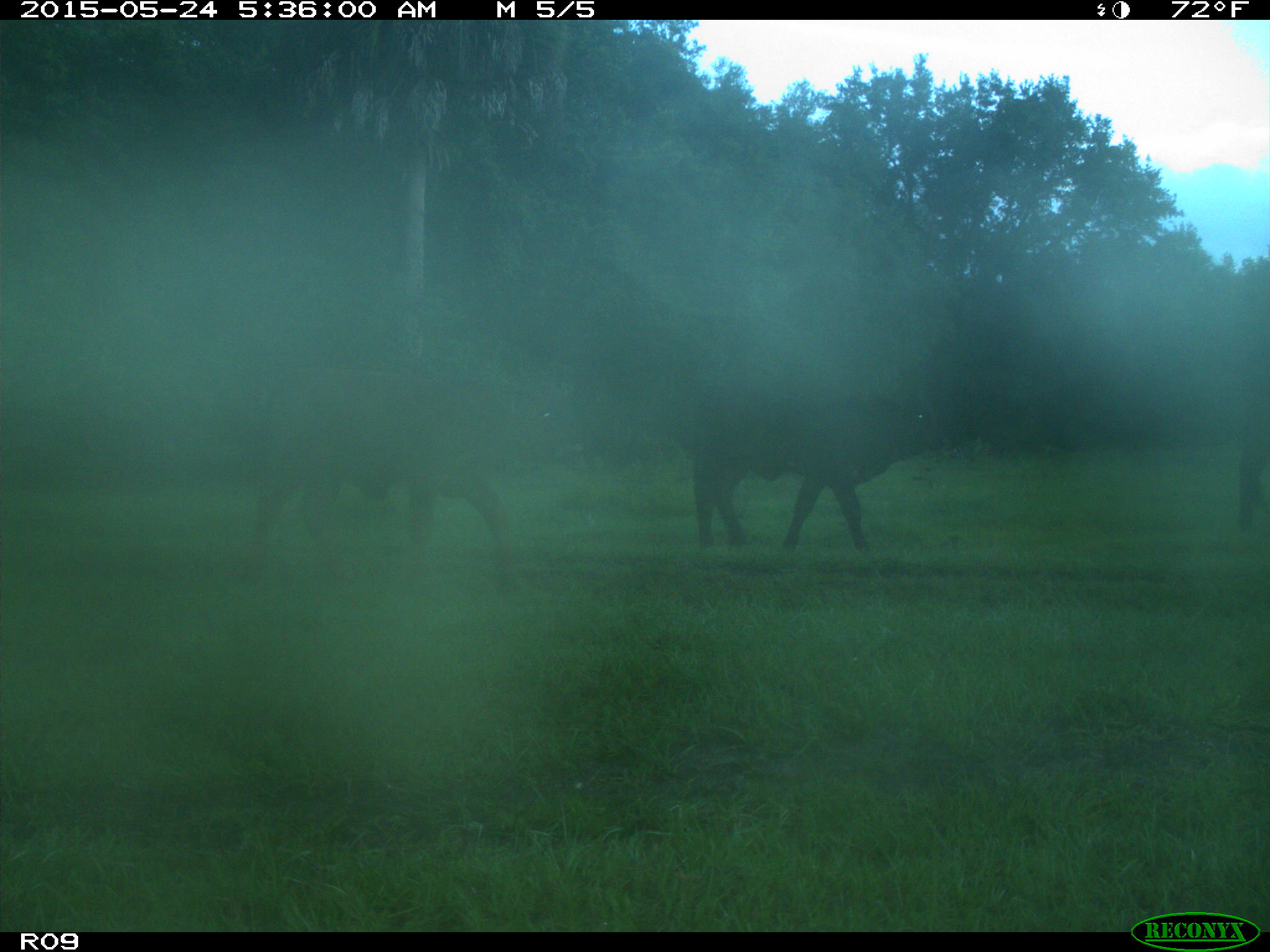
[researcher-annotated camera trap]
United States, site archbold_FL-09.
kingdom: Animalia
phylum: Chordata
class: Mammalia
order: Artiodactyla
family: Bovidae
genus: Bos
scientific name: Bos taurus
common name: domestic cow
Bos taurus (domestic cow).